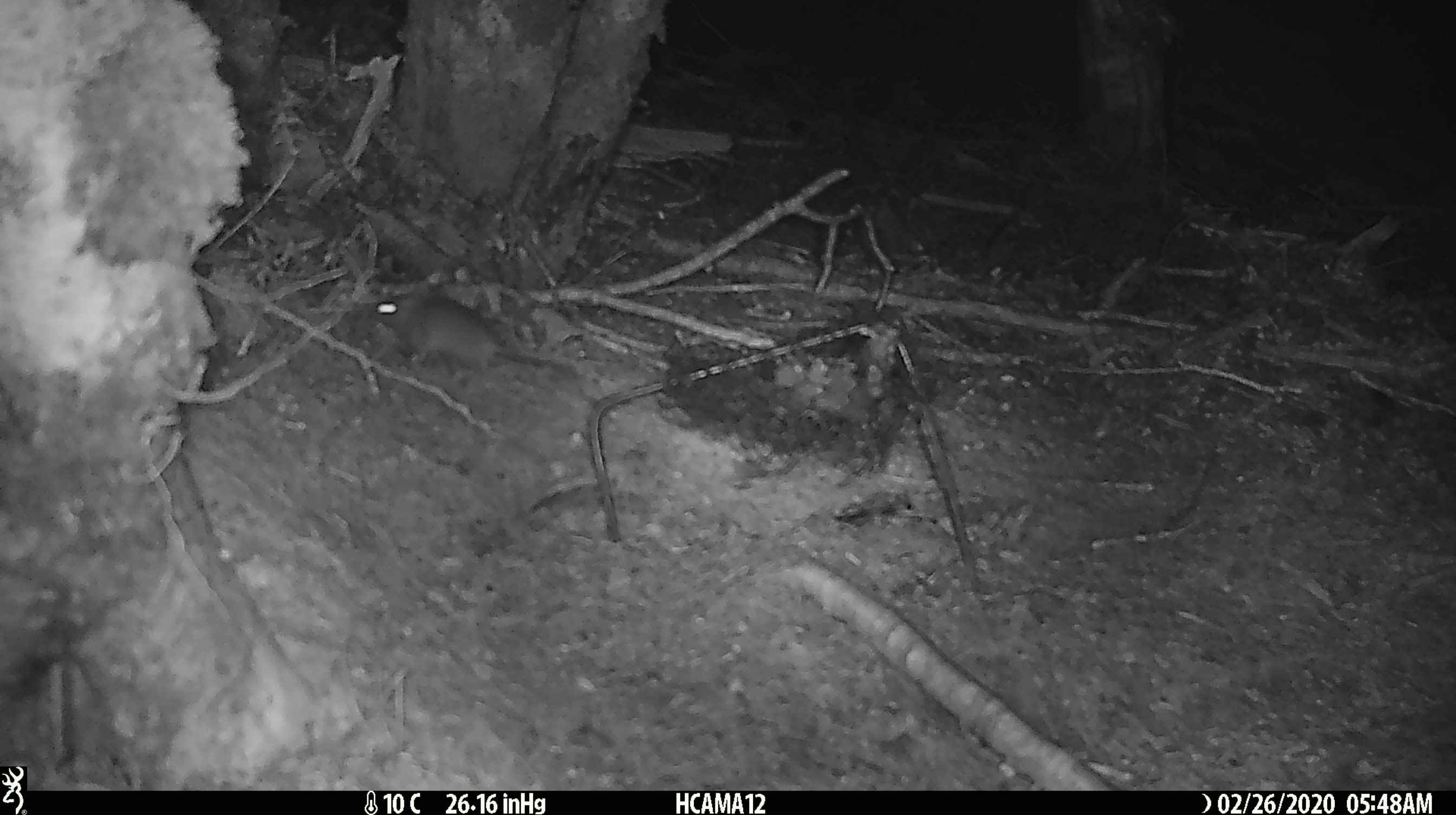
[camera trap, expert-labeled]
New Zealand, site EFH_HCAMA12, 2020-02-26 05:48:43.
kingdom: Animalia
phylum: Chordata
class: Mammalia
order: Rodentia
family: Muridae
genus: Mus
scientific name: Mus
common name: mouse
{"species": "mouse (Mus)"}